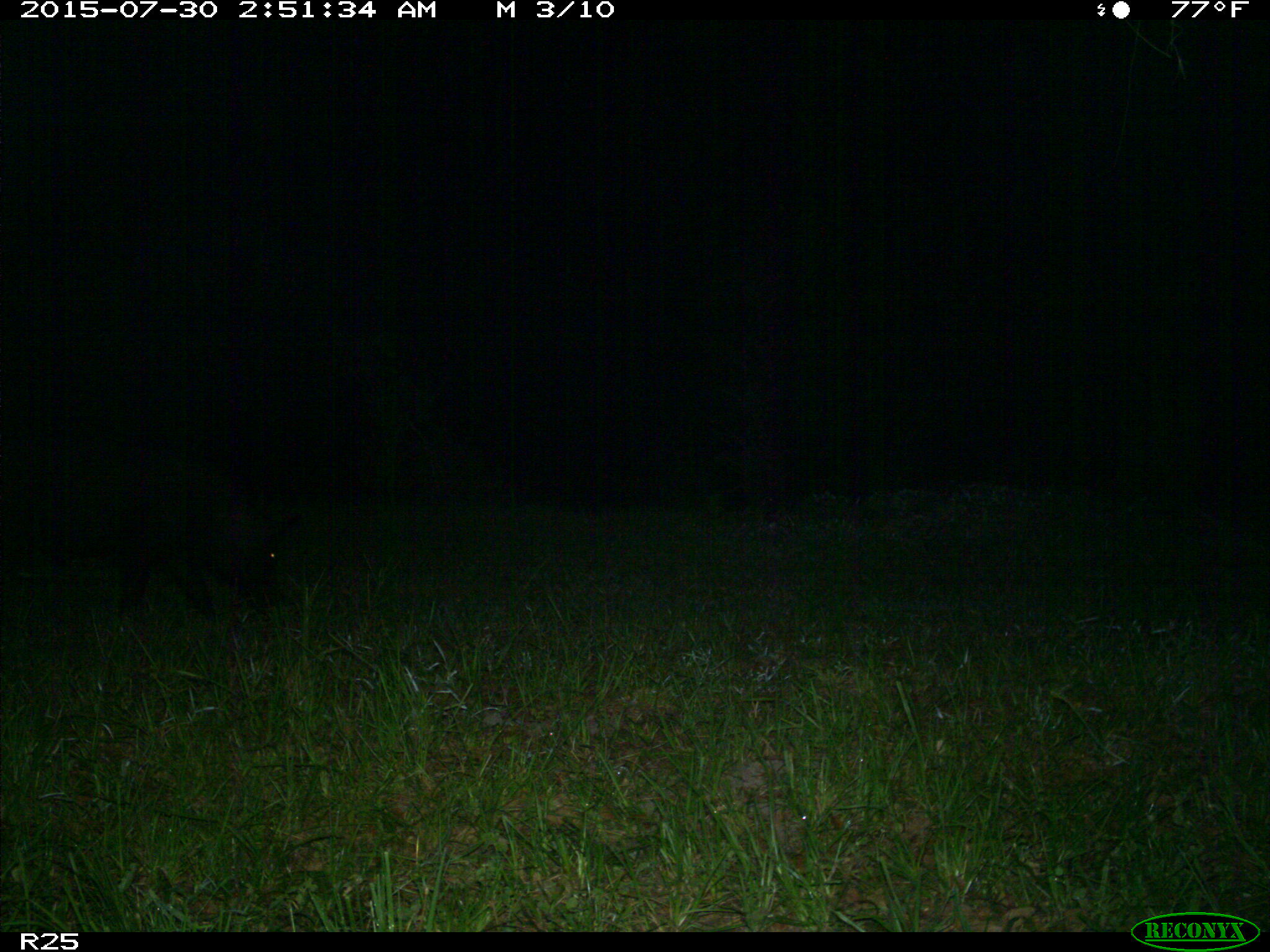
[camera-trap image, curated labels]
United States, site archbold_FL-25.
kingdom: Animalia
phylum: Chordata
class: Mammalia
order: Artiodactyla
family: Suidae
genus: Sus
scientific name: Sus scrofa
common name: wild boar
Sus scrofa (wild boar).